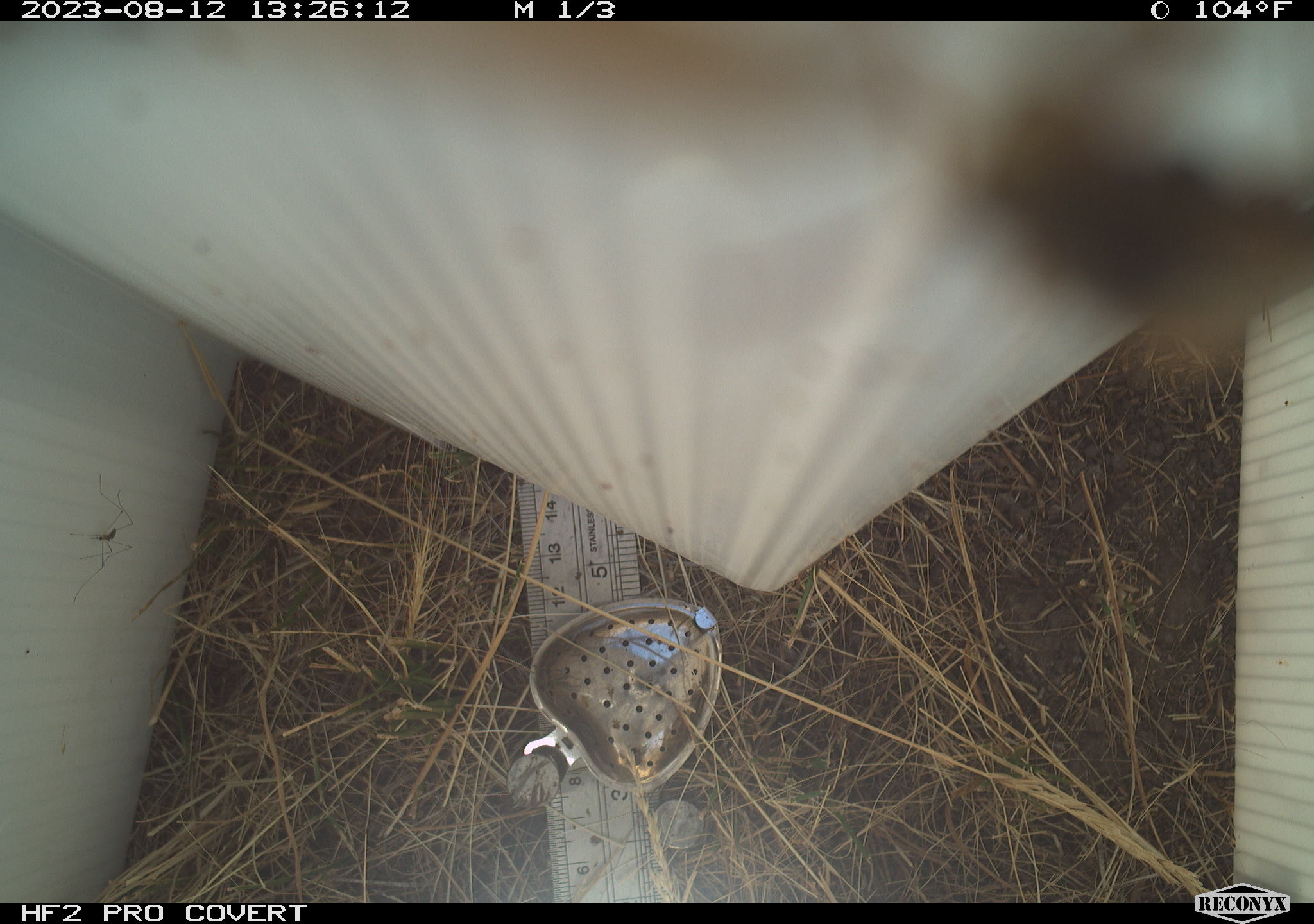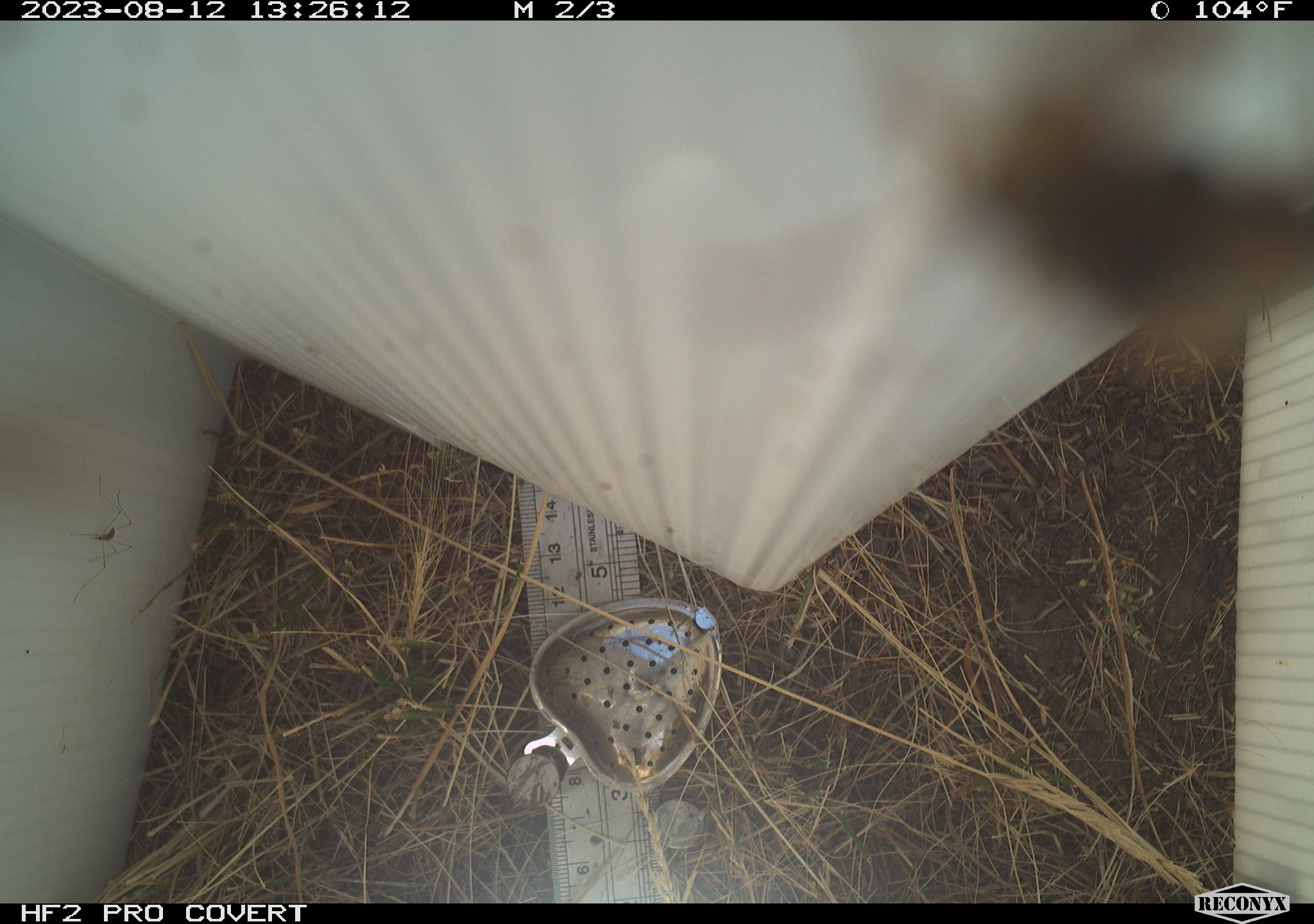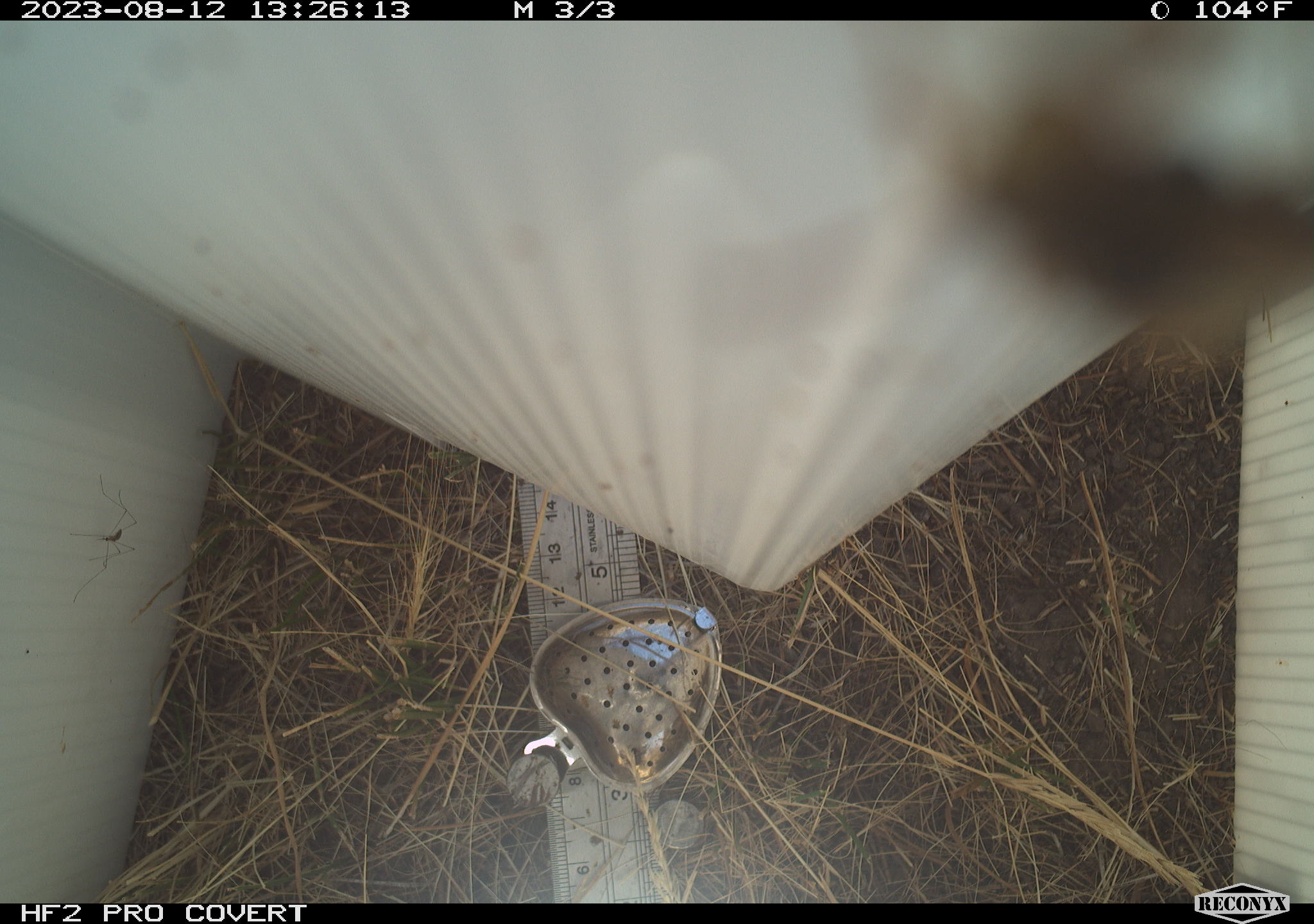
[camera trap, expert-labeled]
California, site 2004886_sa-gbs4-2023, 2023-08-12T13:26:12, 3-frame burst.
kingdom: Animalia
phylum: Arthropoda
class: Insecta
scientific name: Insecta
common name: insect